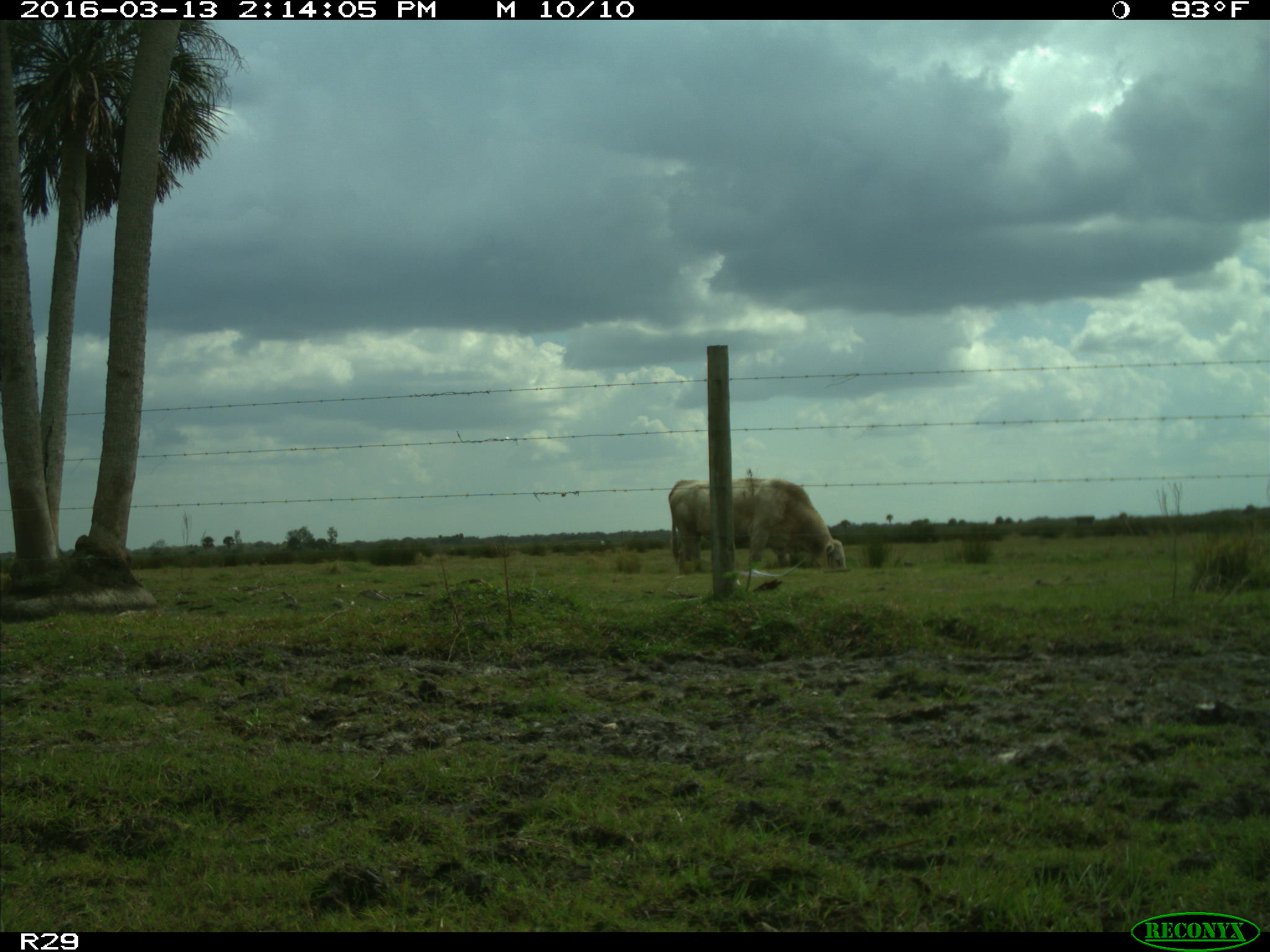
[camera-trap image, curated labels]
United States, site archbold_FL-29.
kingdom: Animalia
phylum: Chordata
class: Mammalia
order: Artiodactyla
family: Bovidae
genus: Bos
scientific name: Bos taurus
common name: domestic cow